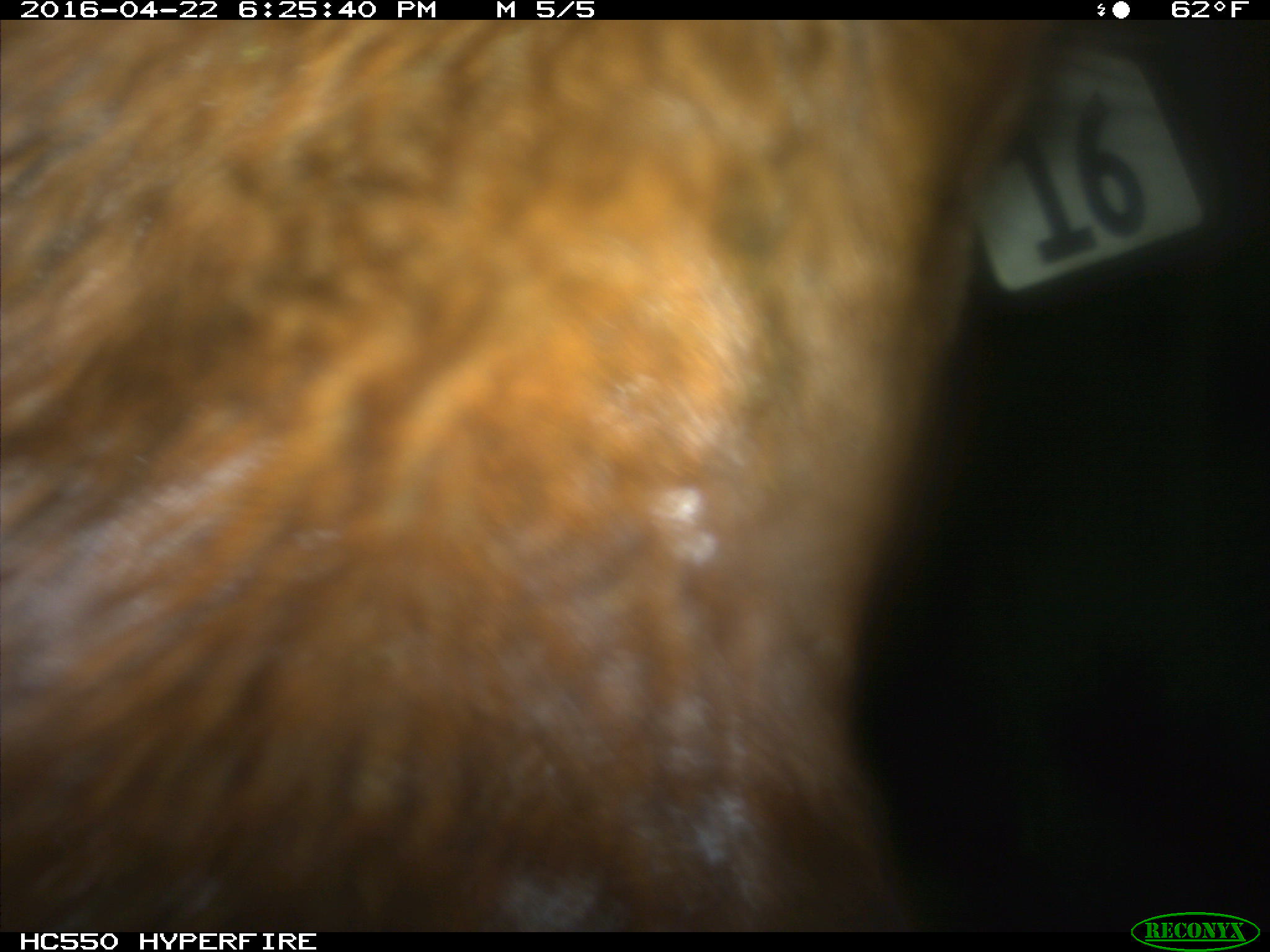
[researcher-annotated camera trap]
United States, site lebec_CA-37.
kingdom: Animalia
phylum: Chordata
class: Mammalia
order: Artiodactyla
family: Bovidae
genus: Bos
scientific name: Bos taurus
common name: domestic cow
Bos taurus (domestic cow).